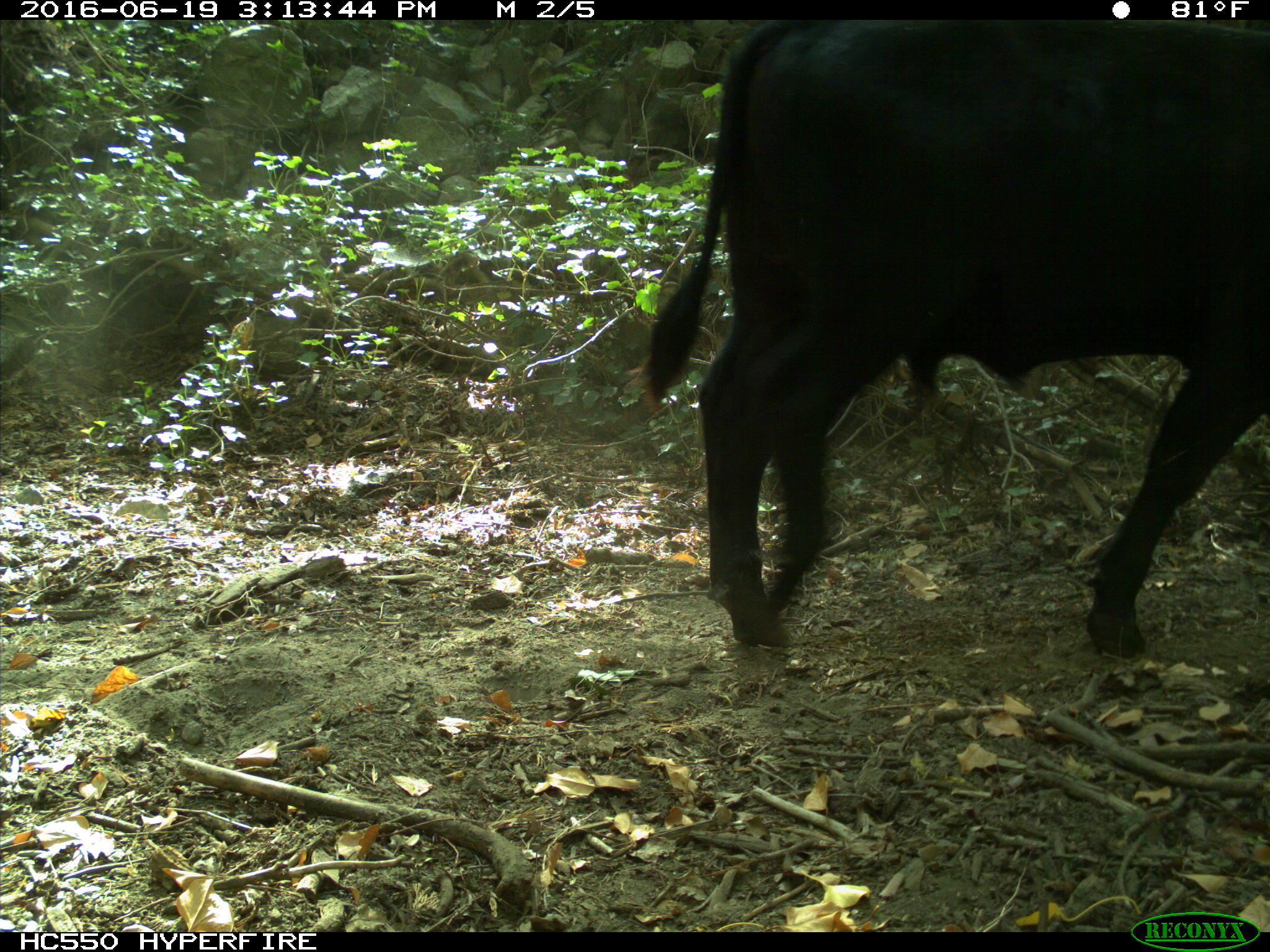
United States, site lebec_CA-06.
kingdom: Animalia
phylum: Chordata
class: Mammalia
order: Artiodactyla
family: Bovidae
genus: Bos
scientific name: Bos taurus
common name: domestic cow